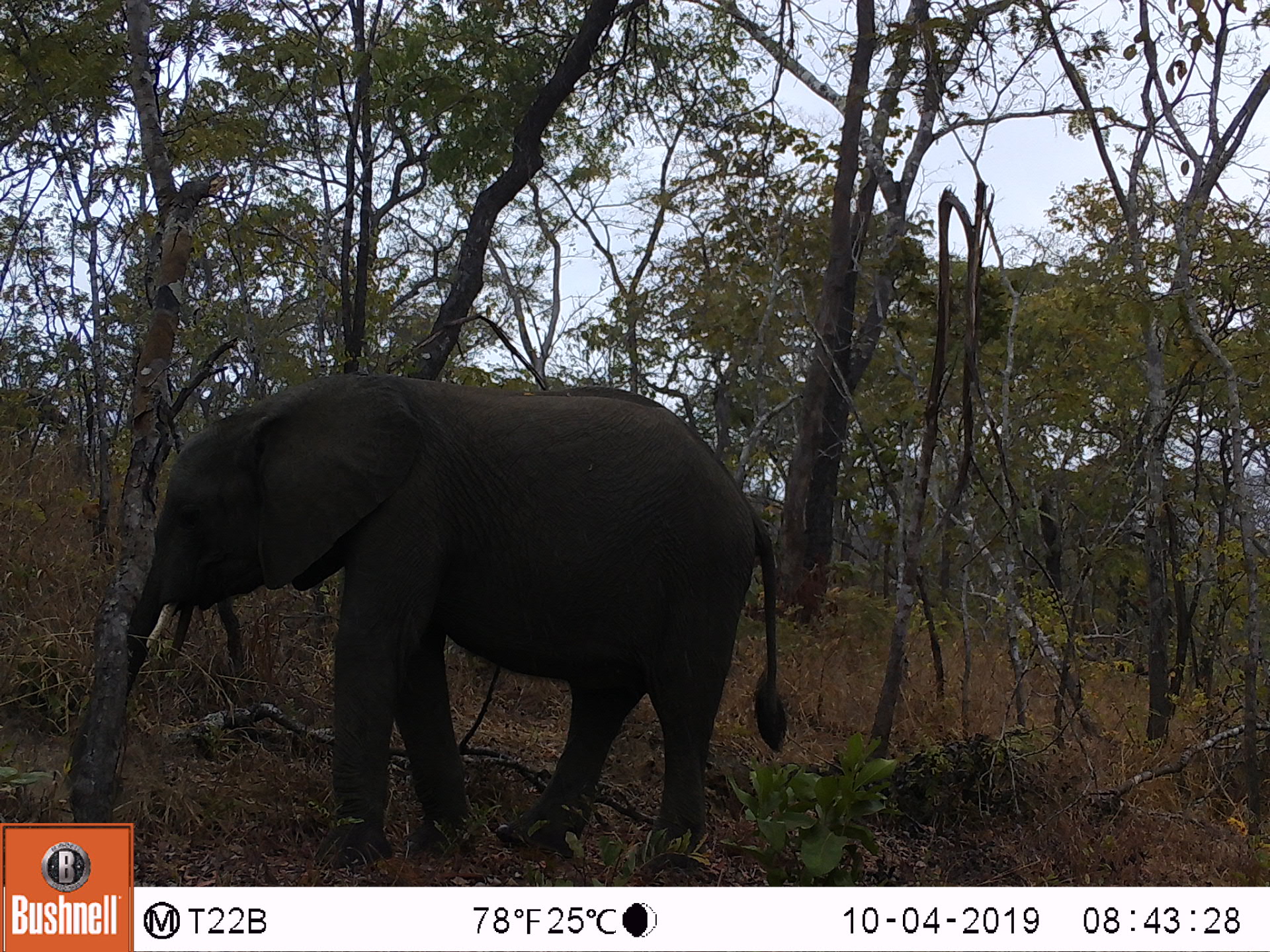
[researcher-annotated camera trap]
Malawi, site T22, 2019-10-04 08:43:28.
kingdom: Animalia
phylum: Chordata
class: Mammalia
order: Proboscidea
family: Elephantidae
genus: Loxodonta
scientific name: Loxodonta africana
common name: african savanna elephant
African savanna elephant (Loxodonta africana), count 1.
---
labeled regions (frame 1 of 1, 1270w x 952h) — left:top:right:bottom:
african savanna elephant: 135:358:797:885